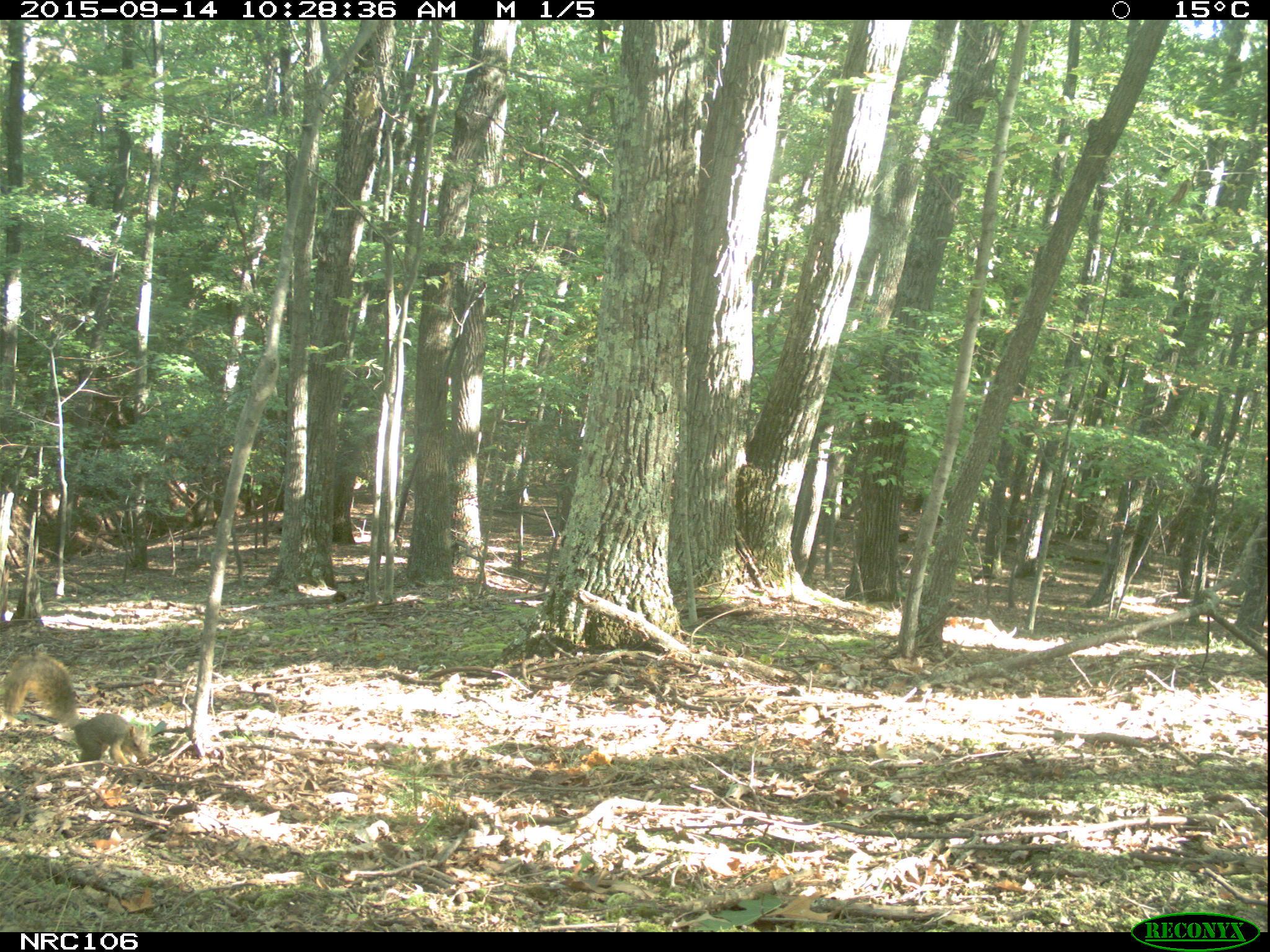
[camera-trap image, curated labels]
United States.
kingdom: Animalia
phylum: Chordata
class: Mammalia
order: Rodentia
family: Sciuridae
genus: Sciurus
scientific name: Sciurus niger cinereus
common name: eastern fox squirrel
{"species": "Eastern Fox Squirrel (Sciurus niger cinereus)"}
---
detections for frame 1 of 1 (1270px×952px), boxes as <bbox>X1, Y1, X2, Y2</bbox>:
Eastern Fox Squirrel: <bbox>0, 653, 164, 768</bbox>